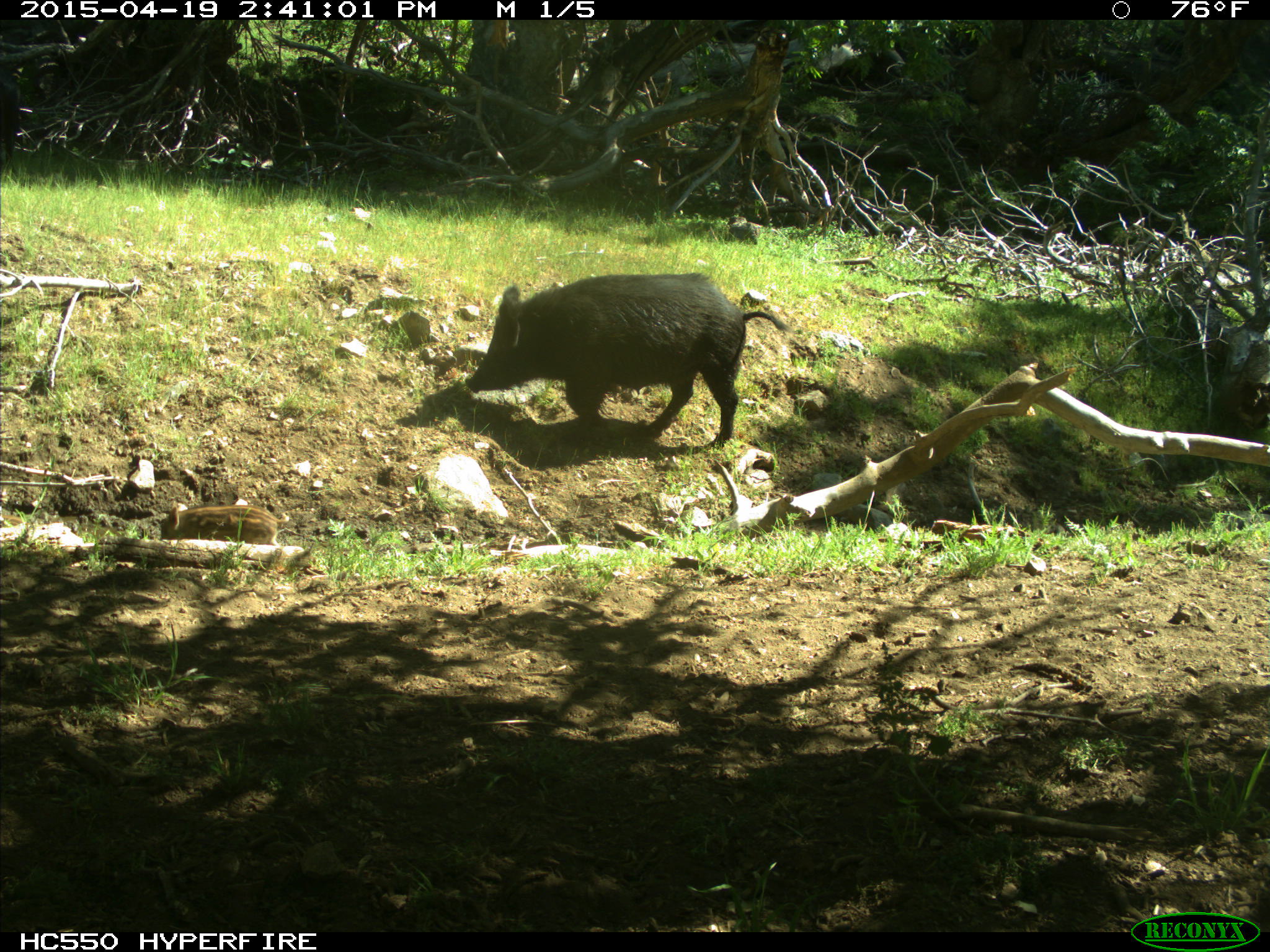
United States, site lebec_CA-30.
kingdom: Animalia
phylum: Chordata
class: Mammalia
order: Artiodactyla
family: Suidae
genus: Sus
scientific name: Sus scrofa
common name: wild boar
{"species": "Sus scrofa (wild boar)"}